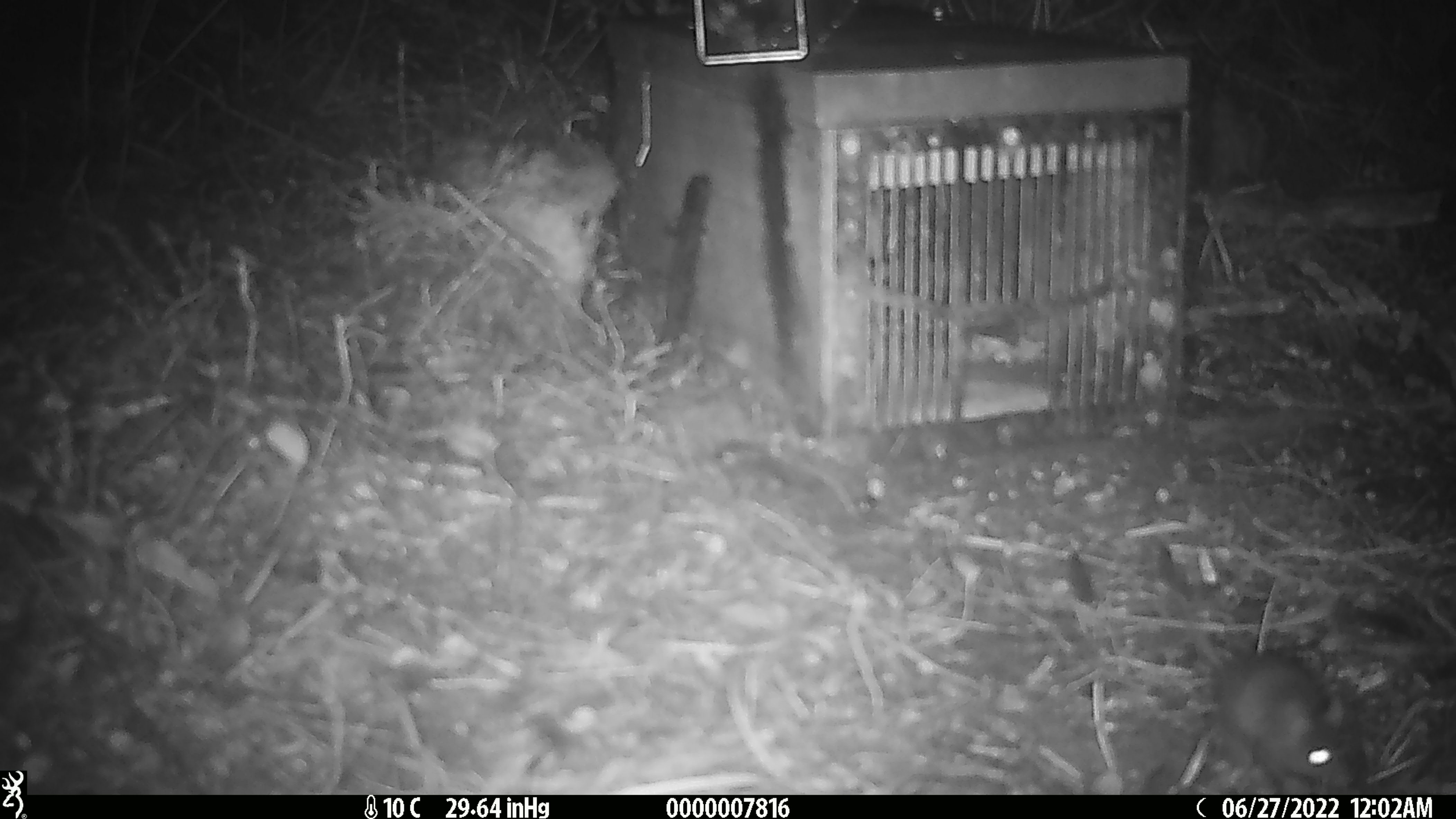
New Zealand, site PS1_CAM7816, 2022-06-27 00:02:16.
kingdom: Animalia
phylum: Chordata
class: Mammalia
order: Rodentia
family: Muridae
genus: Mus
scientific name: Mus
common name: mouse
Mouse (Mus).